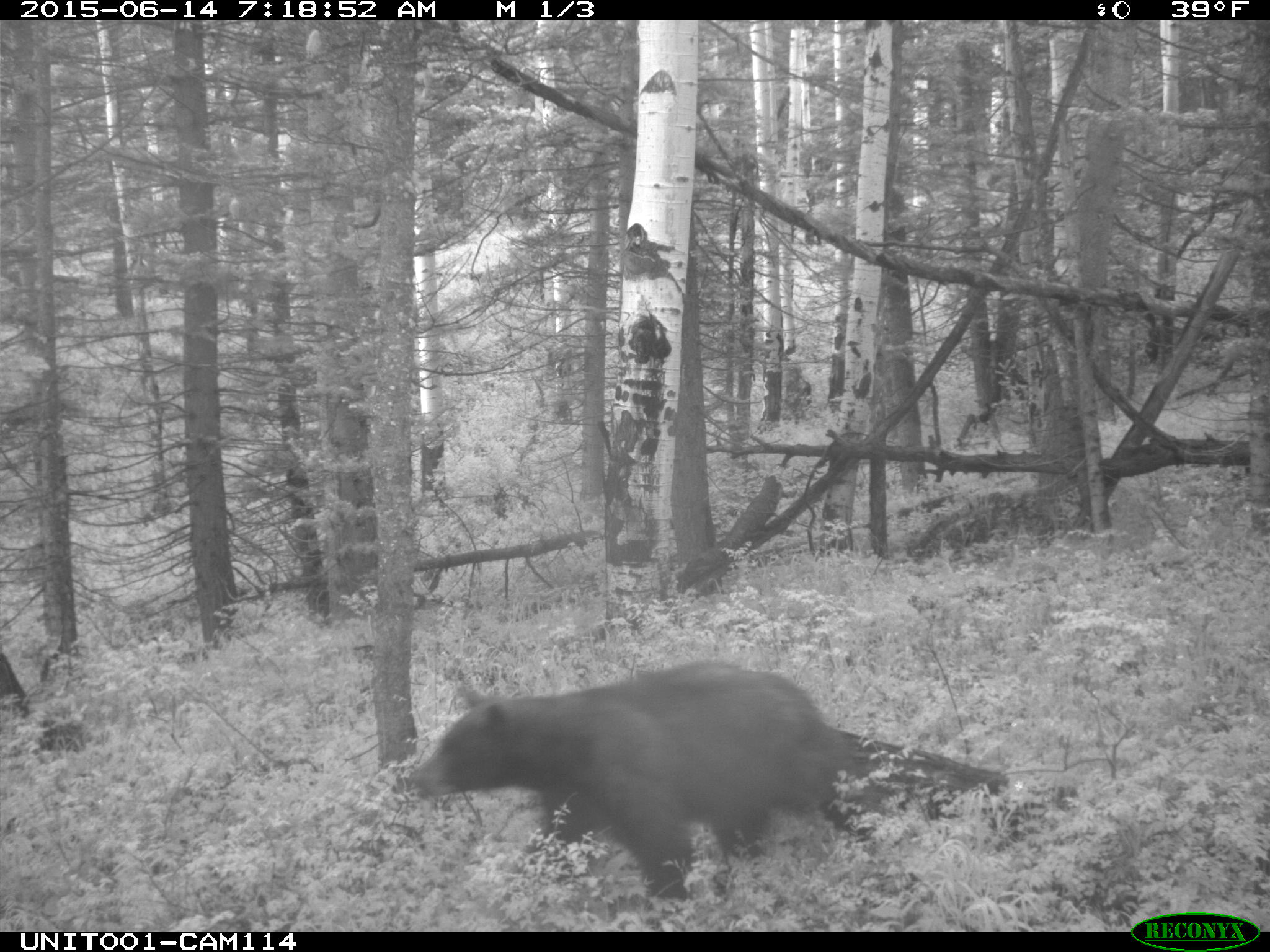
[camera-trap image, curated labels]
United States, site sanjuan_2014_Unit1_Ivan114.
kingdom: Animalia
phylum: Chordata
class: Mammalia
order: Carnivora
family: Ursidae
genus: Ursus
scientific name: Ursus americanus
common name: american black bear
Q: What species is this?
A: Ursus americanus (american black bear).